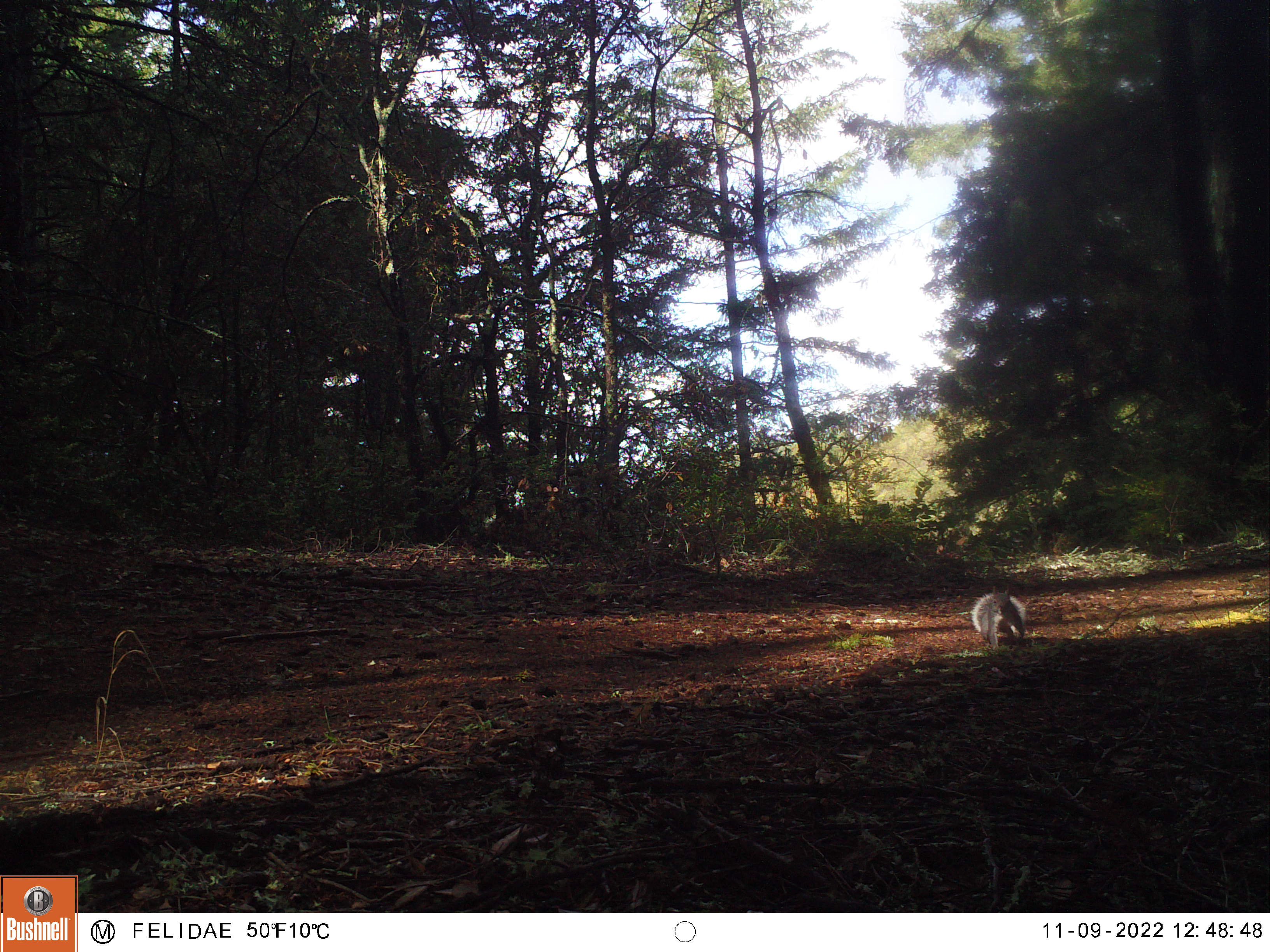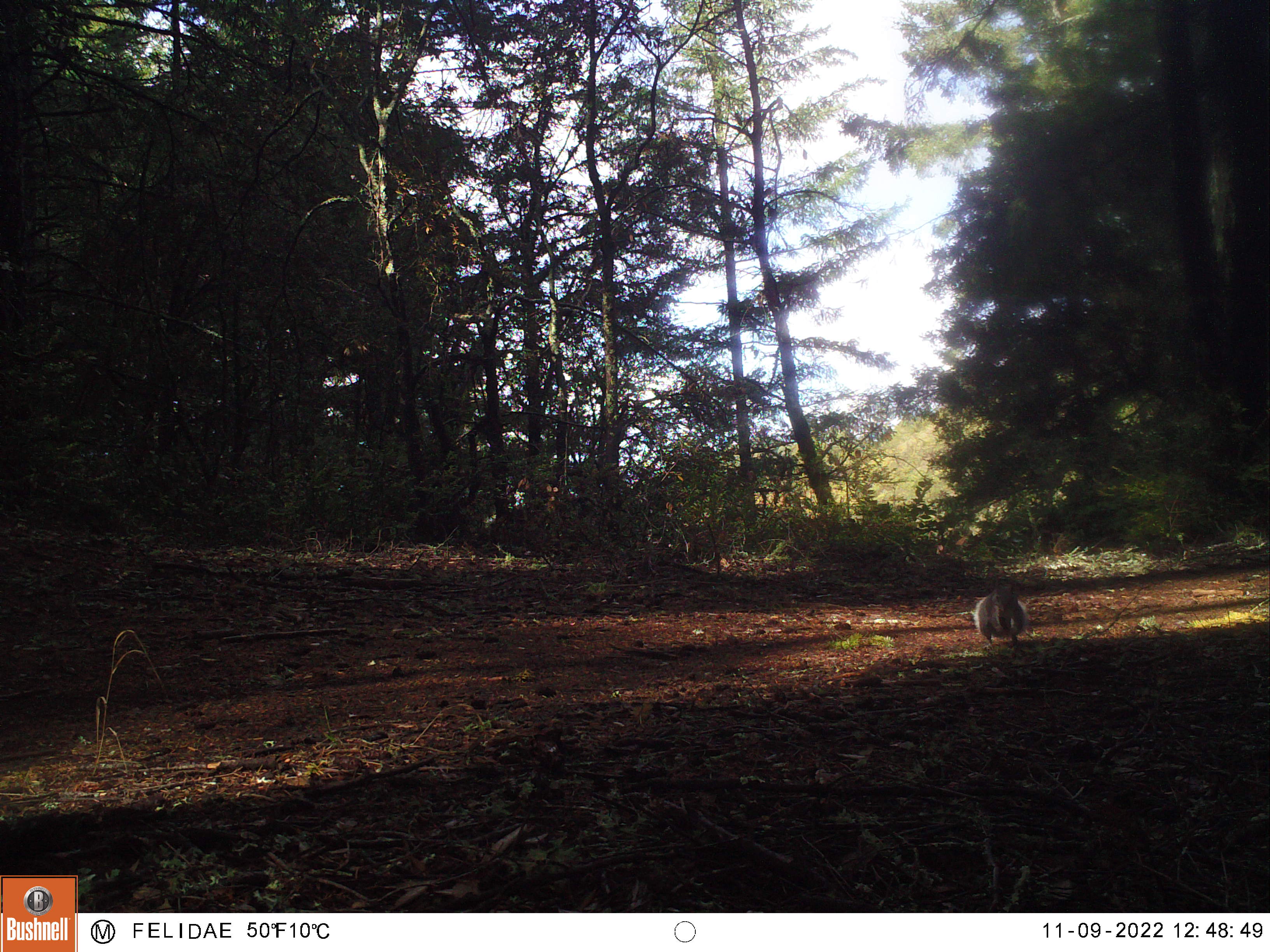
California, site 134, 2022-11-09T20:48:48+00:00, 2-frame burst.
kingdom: Animalia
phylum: Chordata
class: Mammalia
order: Rodentia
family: Sciuridae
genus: Sciurus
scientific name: Sciurus griseus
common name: western gray squirrel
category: western grey squirrel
Western grey squirrel (western gray squirrel) (Sciurus griseus).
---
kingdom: Animalia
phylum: Chordata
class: Mammalia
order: Rodentia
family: Sciuridae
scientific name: Sciuridae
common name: squirrel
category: unknown squirrel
Unknown squirrel (squirrel) (Sciuridae).